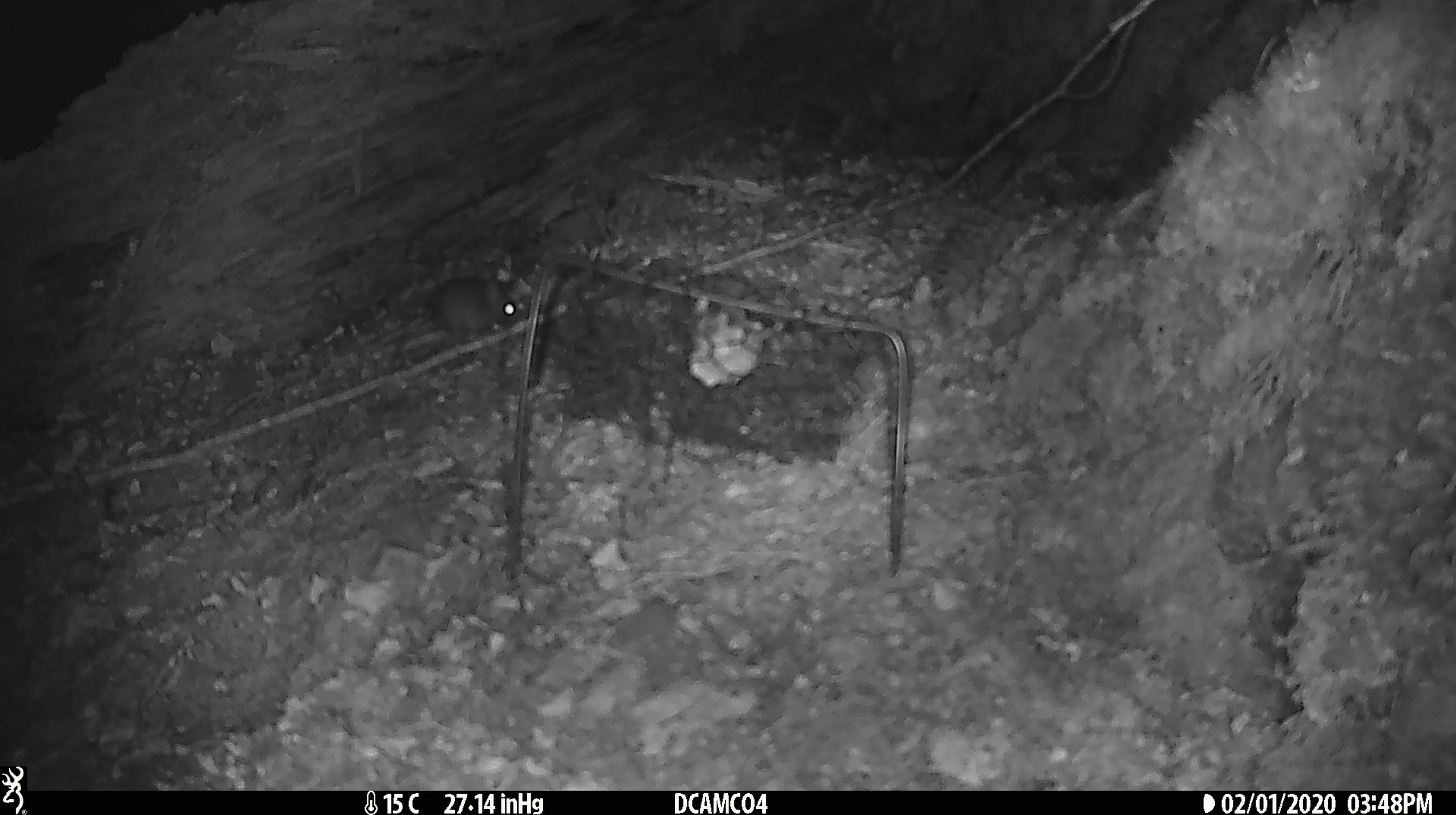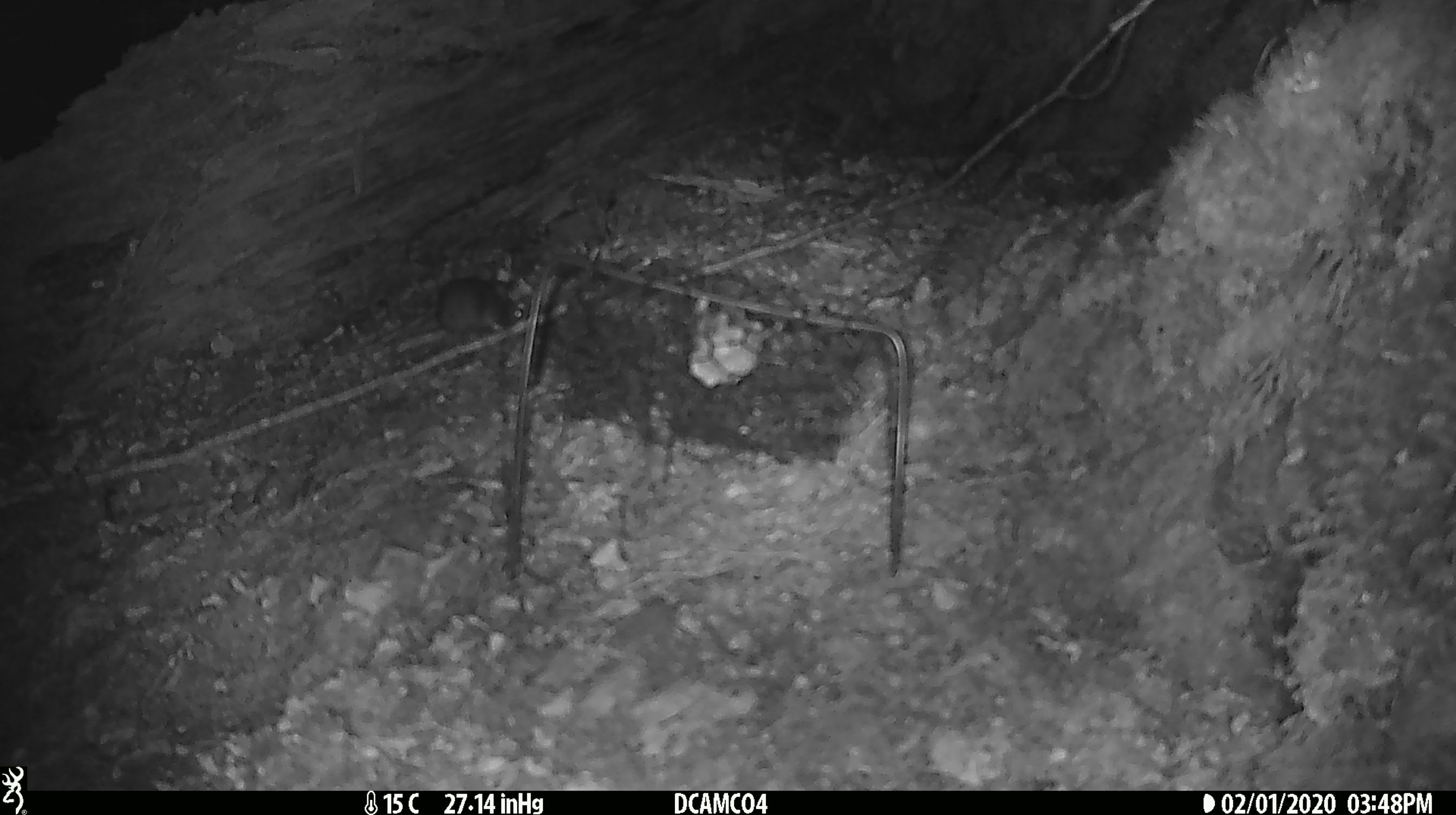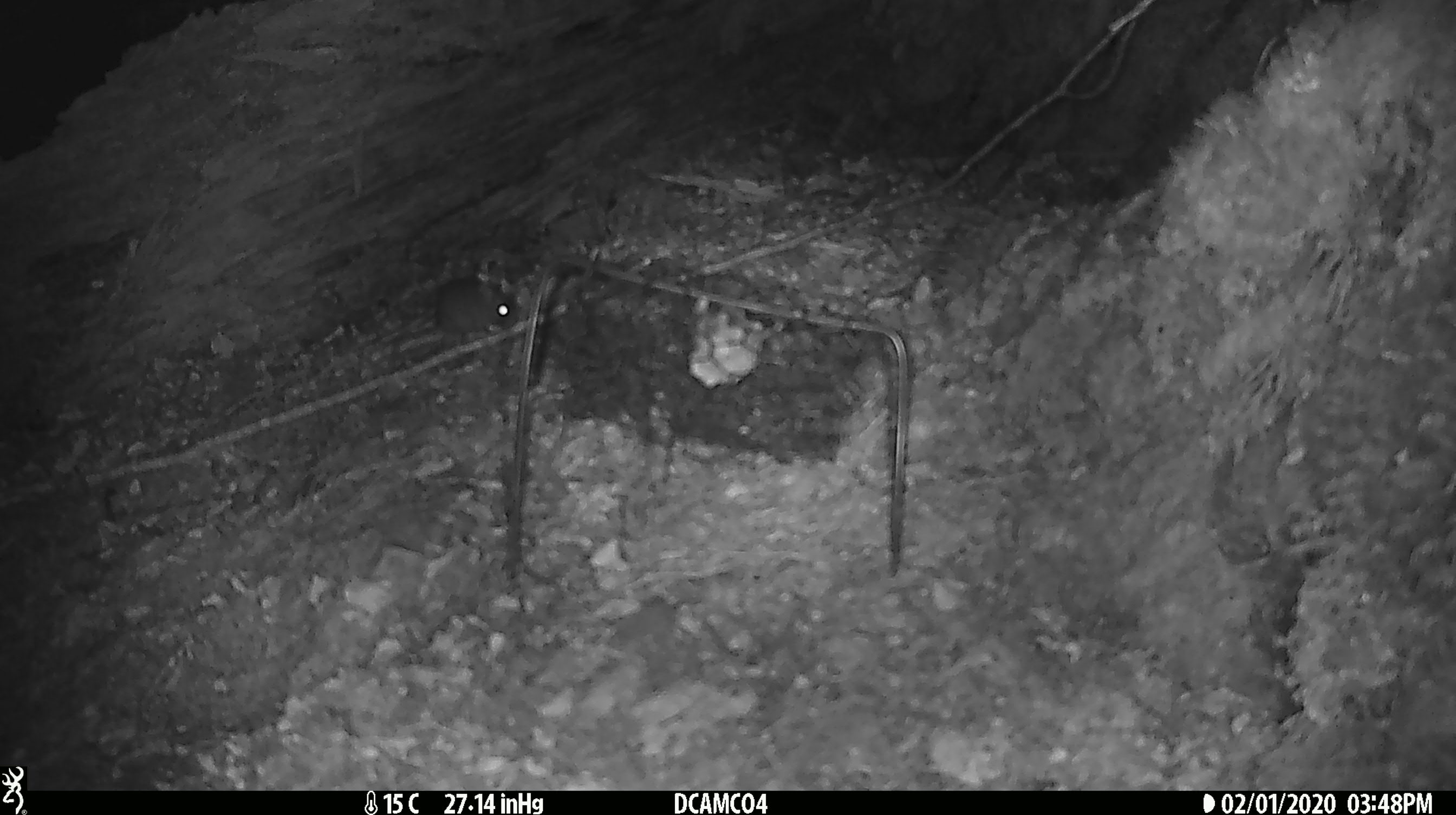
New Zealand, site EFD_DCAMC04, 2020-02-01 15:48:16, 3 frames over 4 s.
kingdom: Animalia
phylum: Chordata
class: Mammalia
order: Rodentia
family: Muridae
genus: Mus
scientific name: Mus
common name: mouse